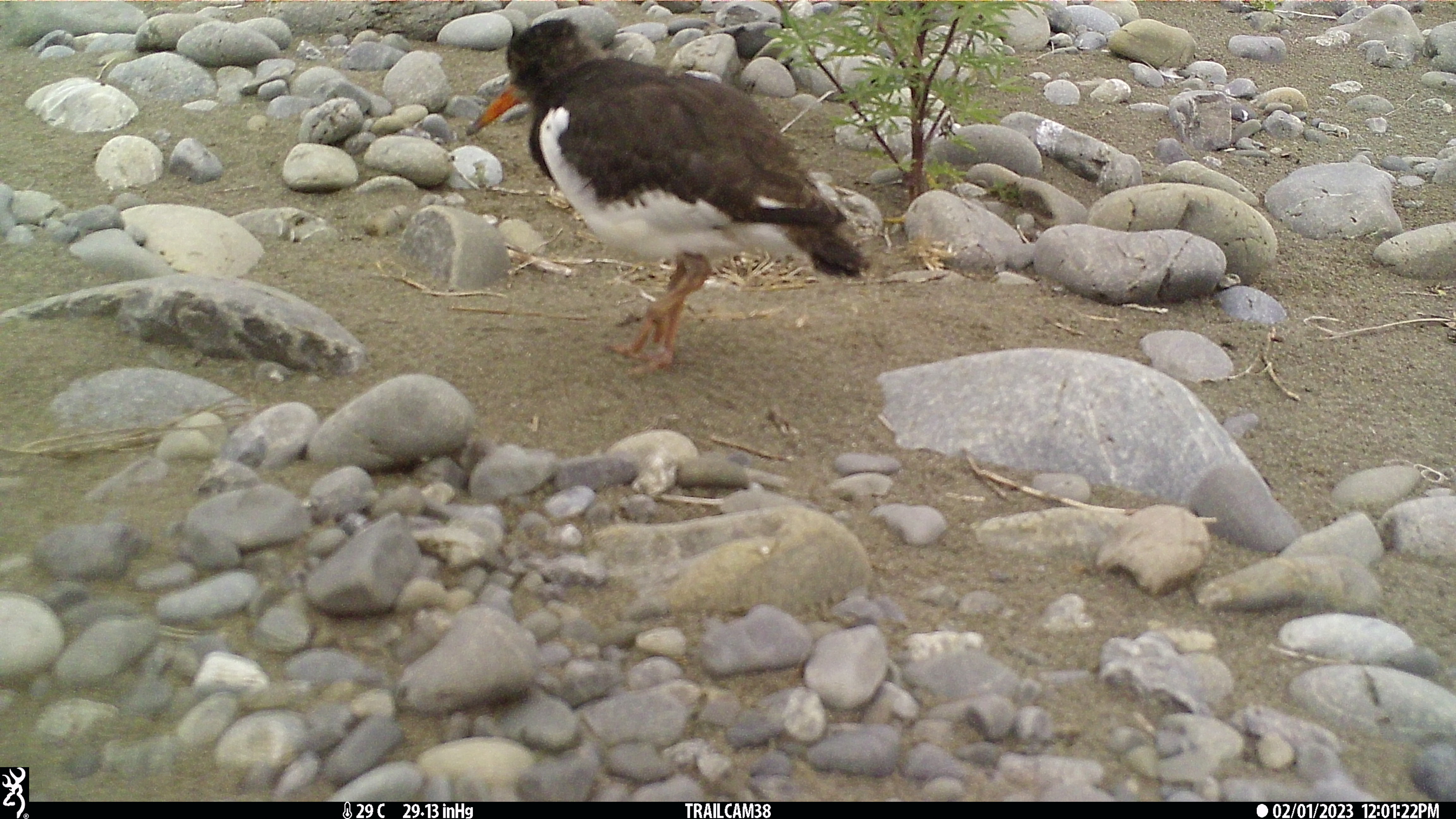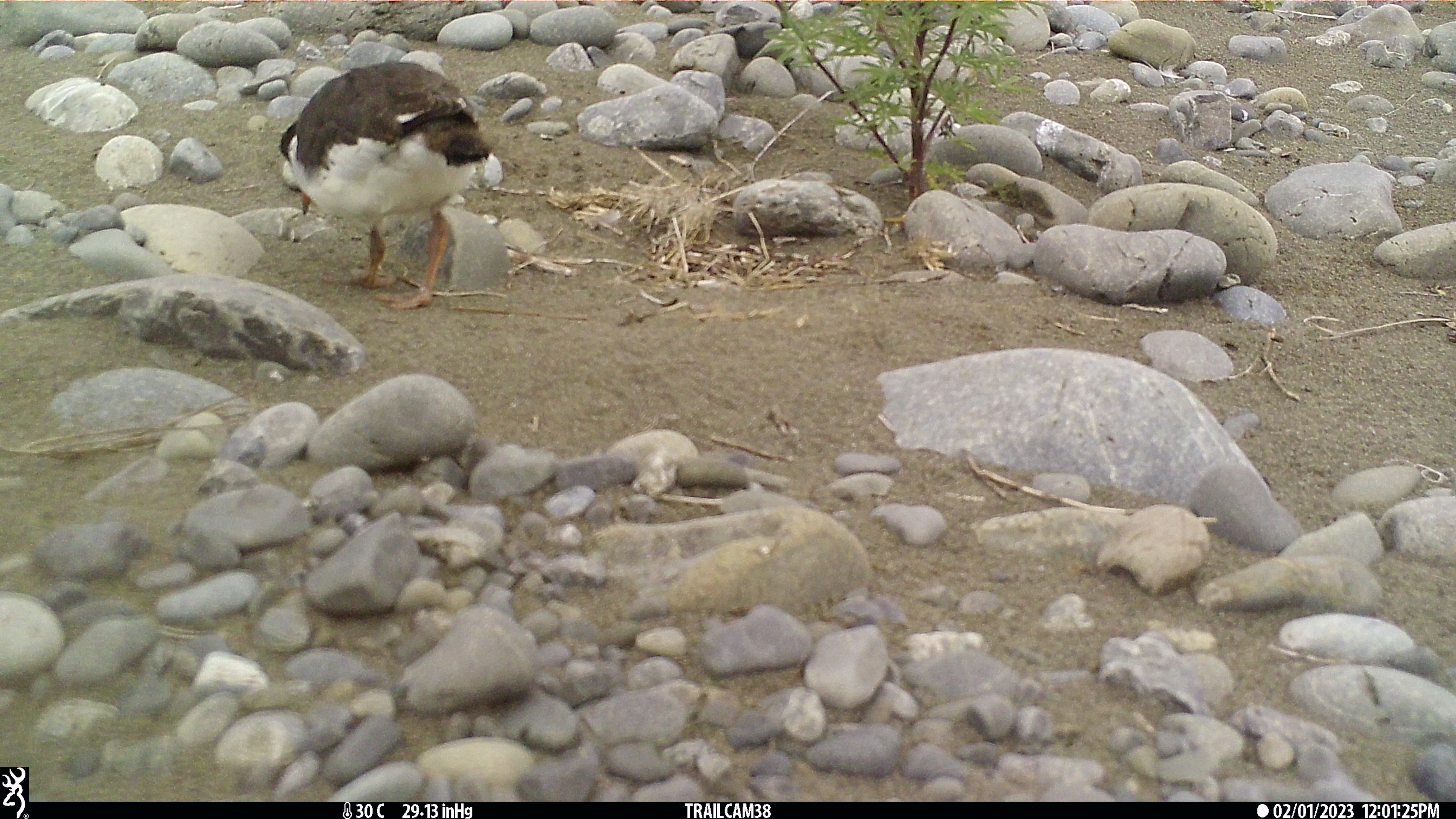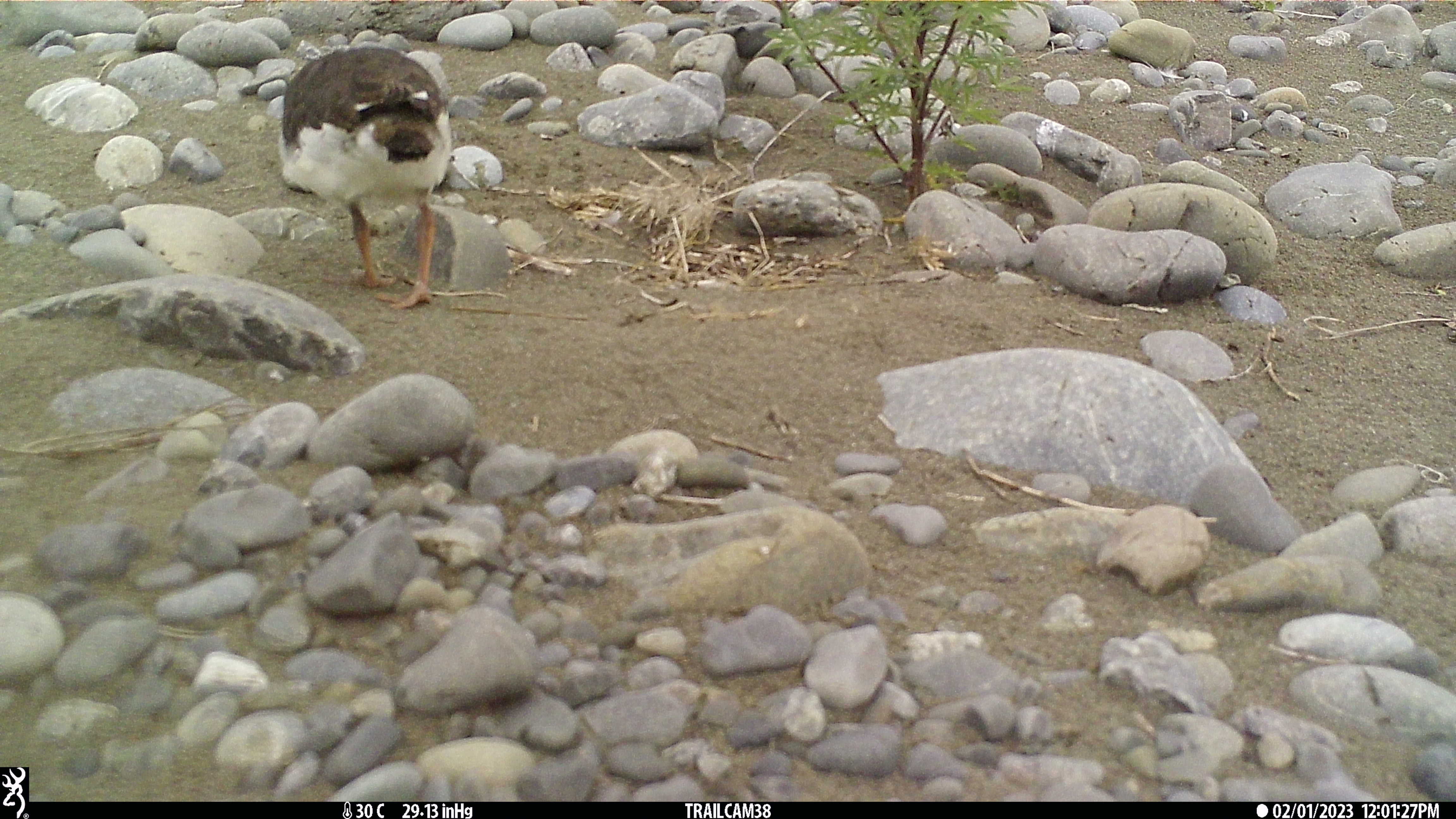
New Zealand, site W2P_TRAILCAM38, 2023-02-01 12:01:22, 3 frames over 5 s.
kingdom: Animalia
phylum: Chordata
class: Aves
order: Charadriiformes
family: Haematopodidae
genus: Haematopus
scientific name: Haematopus unicolor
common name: variable oystercatcher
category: oystercatcher